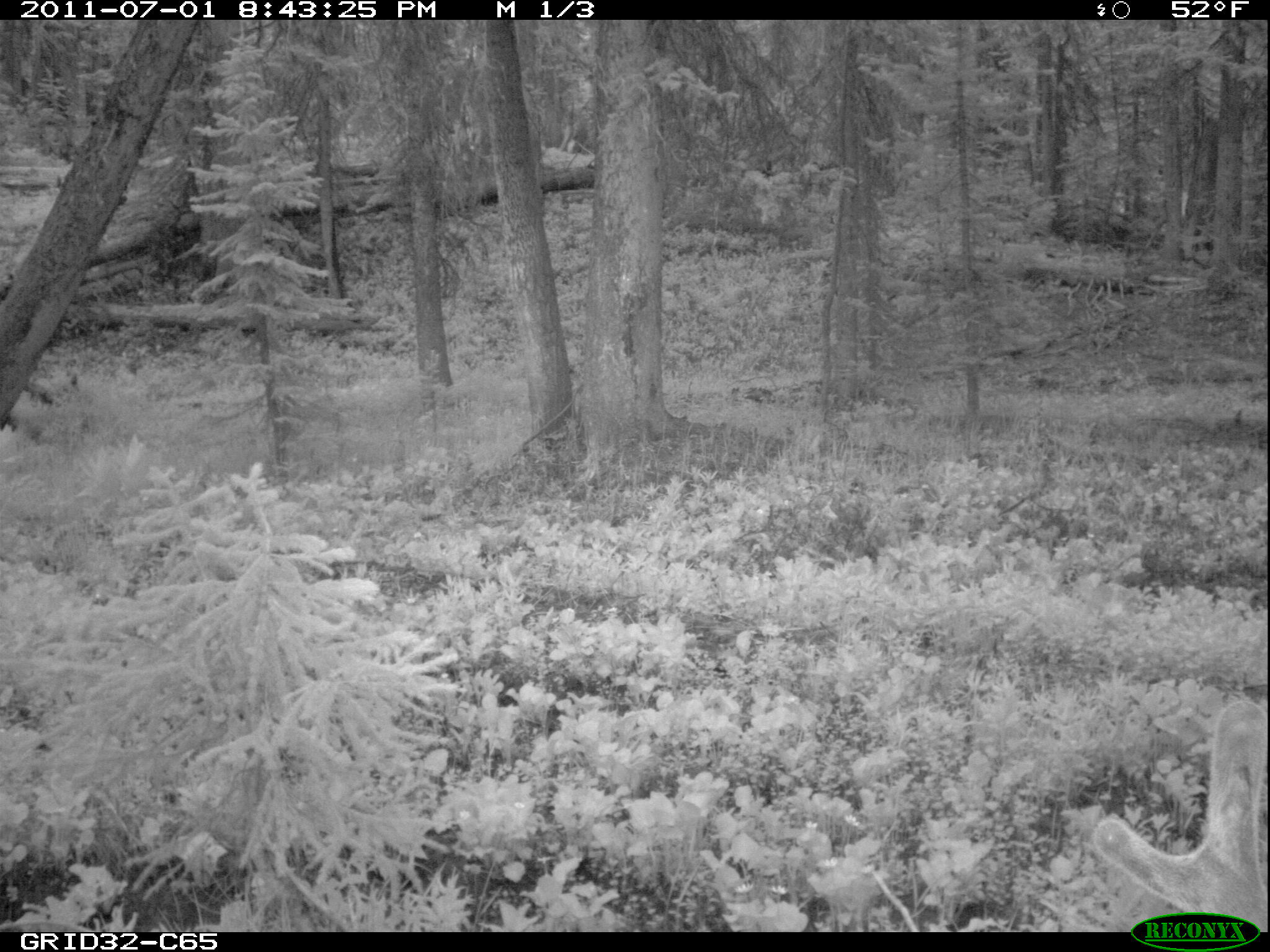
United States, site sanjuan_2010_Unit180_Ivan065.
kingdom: Animalia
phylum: Chordata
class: Mammalia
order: Artiodactyla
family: Cervidae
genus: Odocoileus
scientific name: Odocoileus hemionus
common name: mule deer